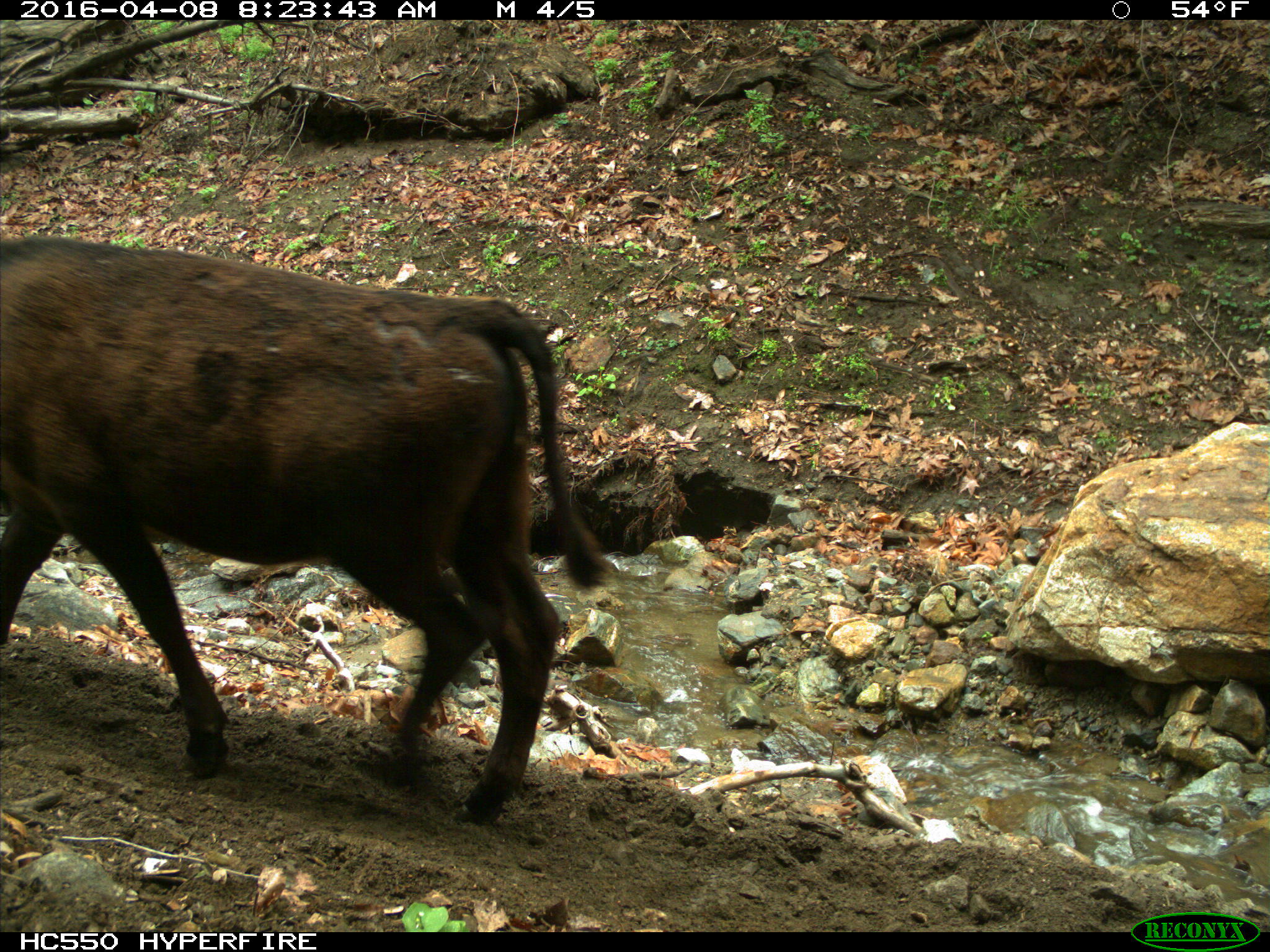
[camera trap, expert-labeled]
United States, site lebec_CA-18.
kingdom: Animalia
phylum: Chordata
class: Mammalia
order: Artiodactyla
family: Bovidae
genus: Bos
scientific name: Bos taurus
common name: domestic cow